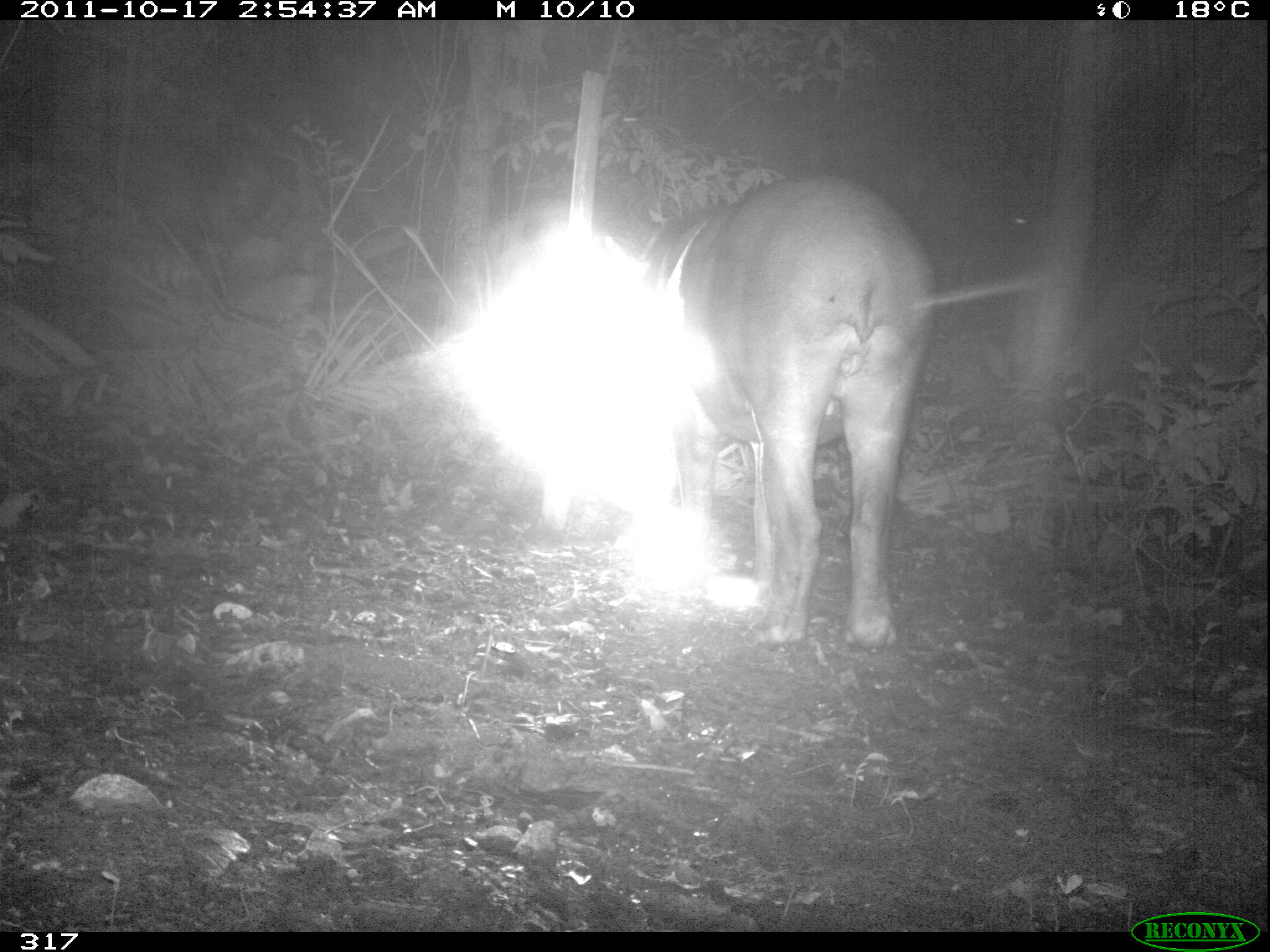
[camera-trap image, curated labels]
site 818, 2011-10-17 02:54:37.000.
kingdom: Animalia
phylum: Chordata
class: Mammalia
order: Perissodactyla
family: Tapiridae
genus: Tapirus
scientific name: Tapirus terrestris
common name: south american tapir